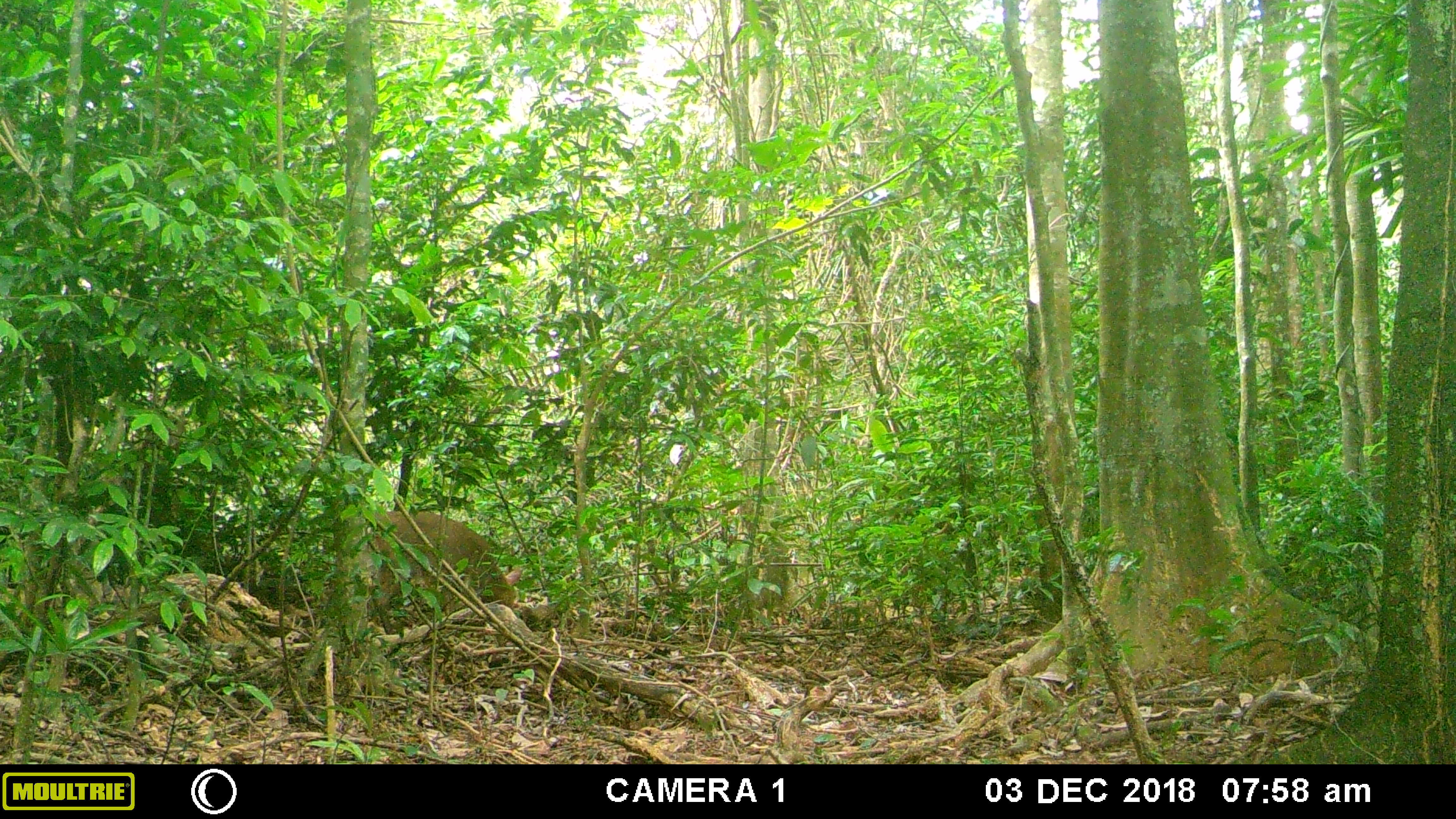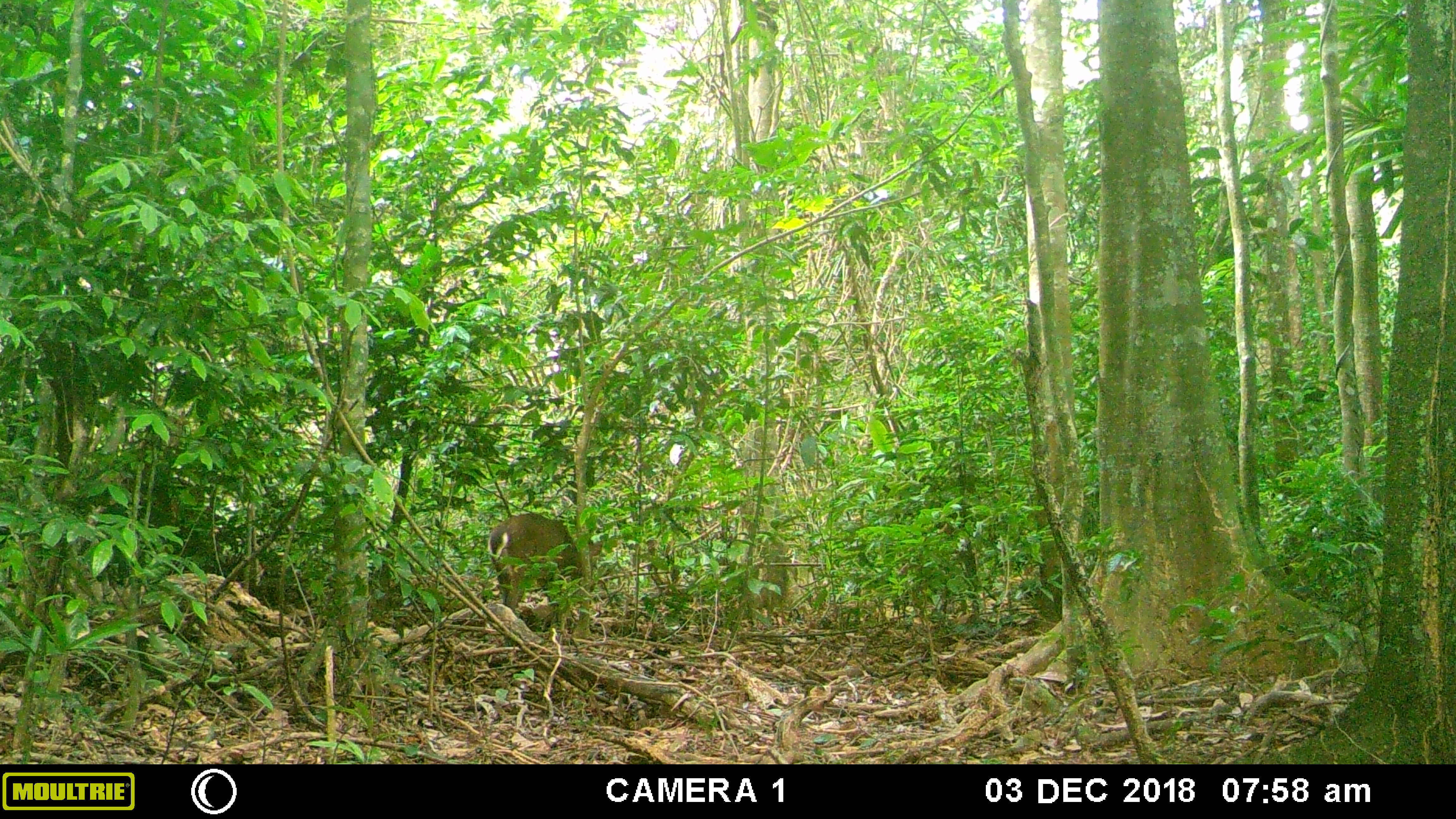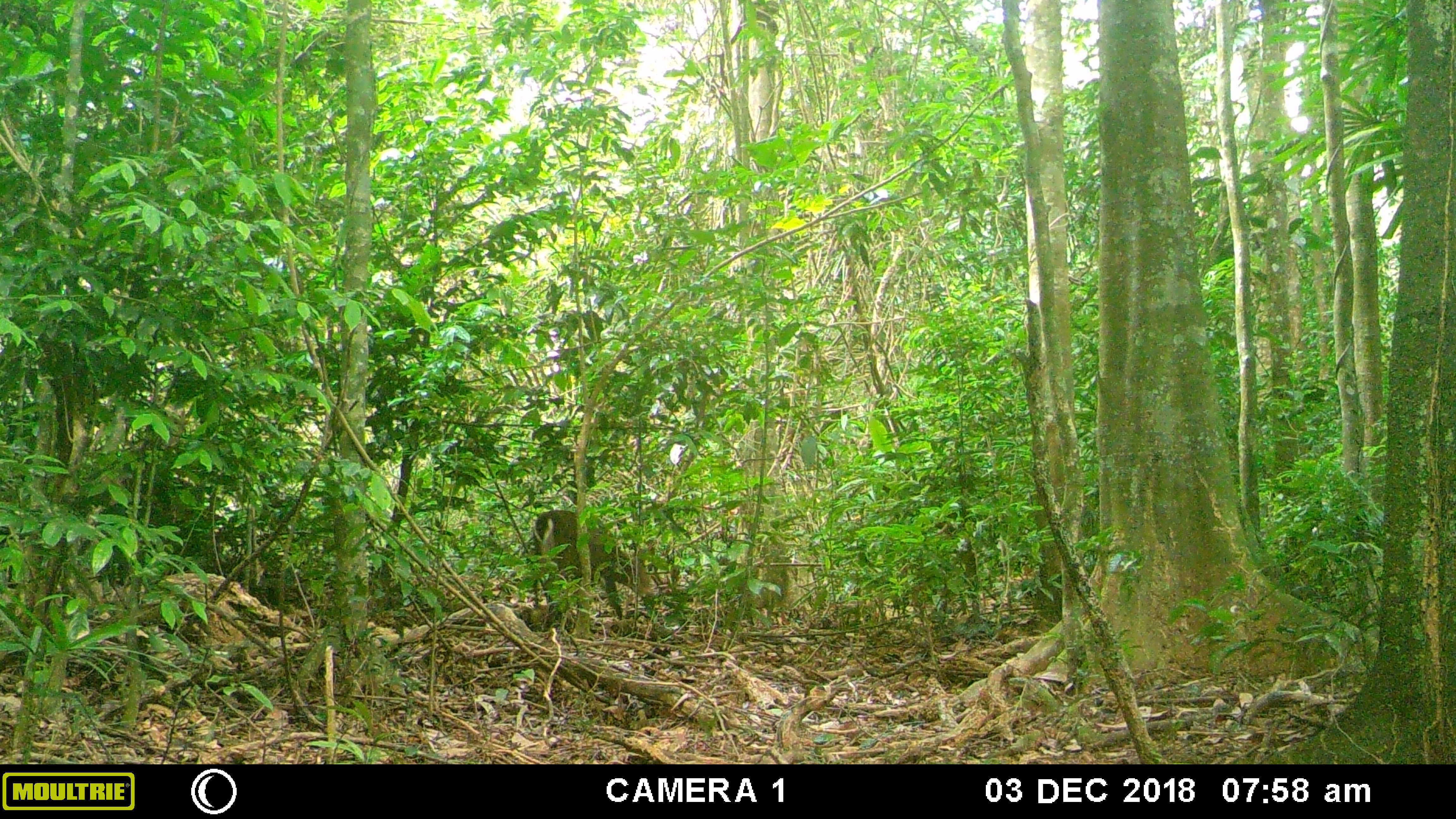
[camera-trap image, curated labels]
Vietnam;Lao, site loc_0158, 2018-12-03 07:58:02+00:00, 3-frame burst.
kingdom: Animalia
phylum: Chordata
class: Mammalia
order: Artiodactyla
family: Cervidae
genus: Muntiacus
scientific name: Muntiacus vuquangensis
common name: large-antlered muntjac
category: large antlered muntjac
Large antlered muntjac (large-antlered muntjac) (Muntiacus vuquangensis). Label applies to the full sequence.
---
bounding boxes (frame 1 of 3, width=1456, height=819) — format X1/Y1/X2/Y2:
large antlered muntjac: 366/510/522/635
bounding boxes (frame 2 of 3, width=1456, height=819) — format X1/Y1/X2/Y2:
large antlered muntjac: 487/513/595/613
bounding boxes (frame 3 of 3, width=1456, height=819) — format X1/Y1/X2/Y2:
large antlered muntjac: 530/510/654/629